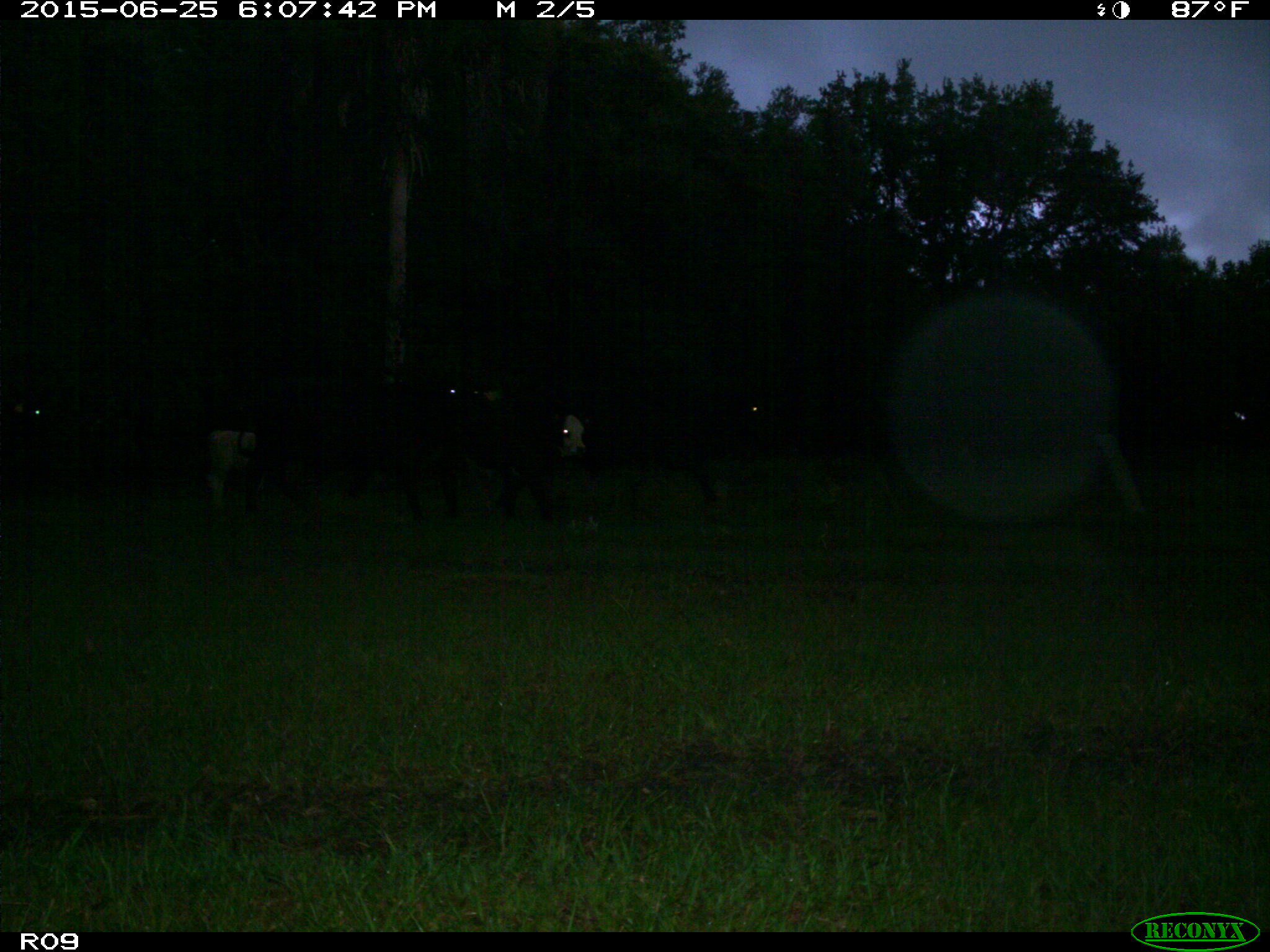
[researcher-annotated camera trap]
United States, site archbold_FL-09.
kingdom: Animalia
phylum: Chordata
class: Mammalia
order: Artiodactyla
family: Bovidae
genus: Bos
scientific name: Bos taurus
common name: domestic cow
Bos taurus (domestic cow).